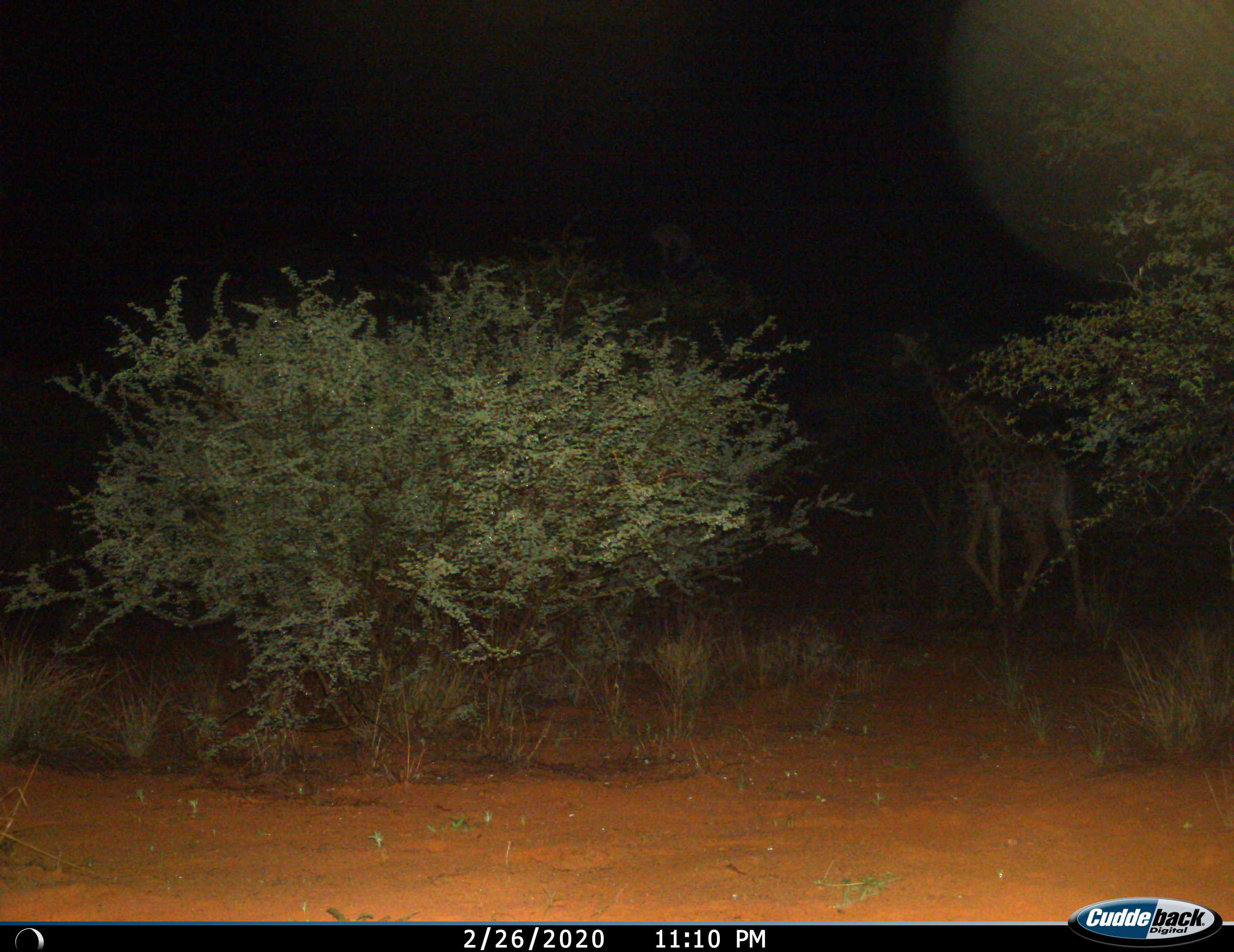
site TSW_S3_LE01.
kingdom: Animalia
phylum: Chordata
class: Mammalia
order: Artiodactyla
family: Giraffidae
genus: Giraffa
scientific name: Giraffa camelopardalis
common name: giraffe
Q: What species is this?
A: Giraffe (Giraffa camelopardalis).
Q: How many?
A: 1.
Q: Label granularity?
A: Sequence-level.